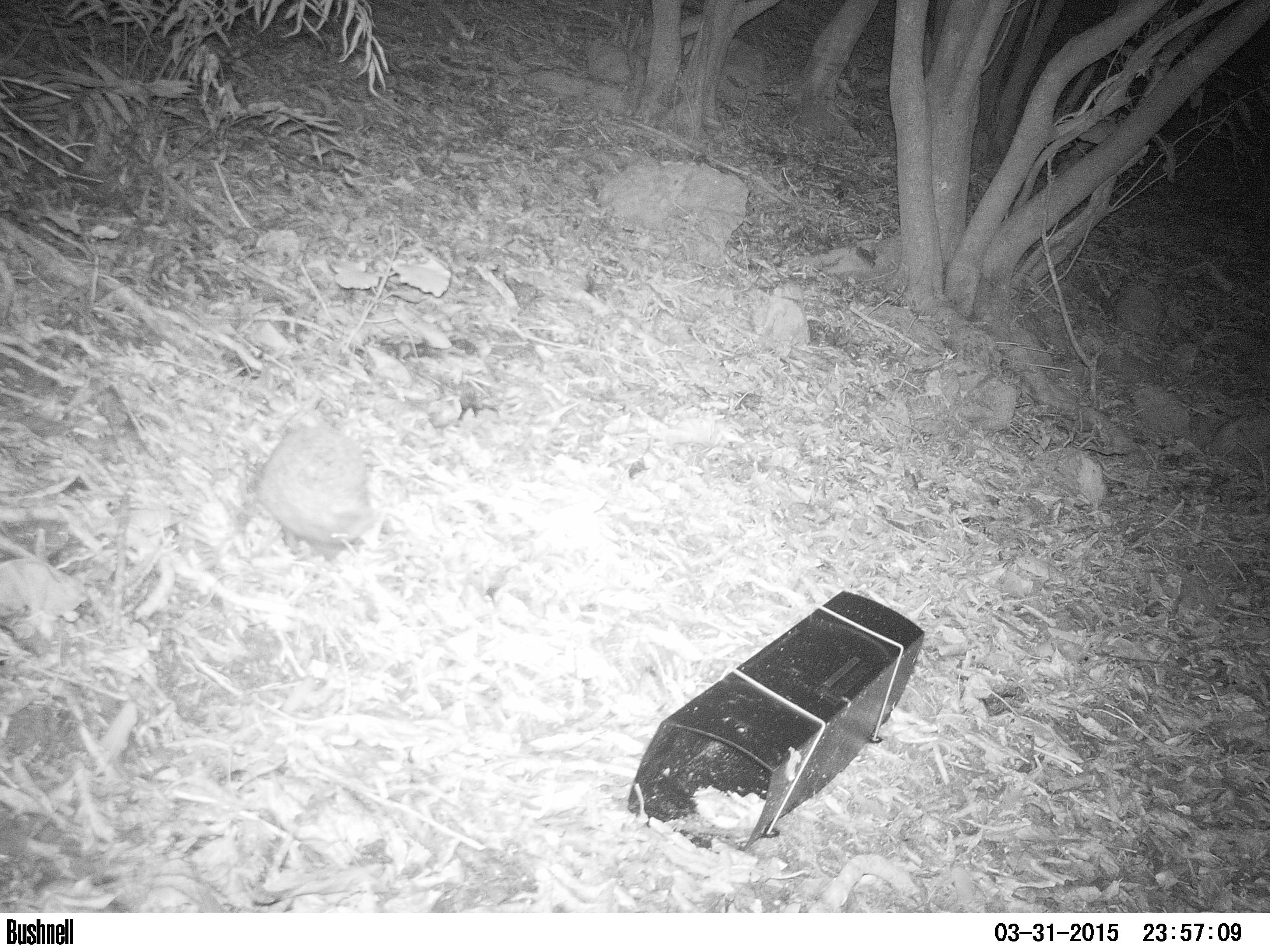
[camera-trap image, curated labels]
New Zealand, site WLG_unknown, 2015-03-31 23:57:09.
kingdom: Animalia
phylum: Chordata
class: Mammalia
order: Eulipotyphla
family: Erinaceidae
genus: Erinaceus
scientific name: Erinaceus europaeus europaeus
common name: european hedgehog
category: hedgehog